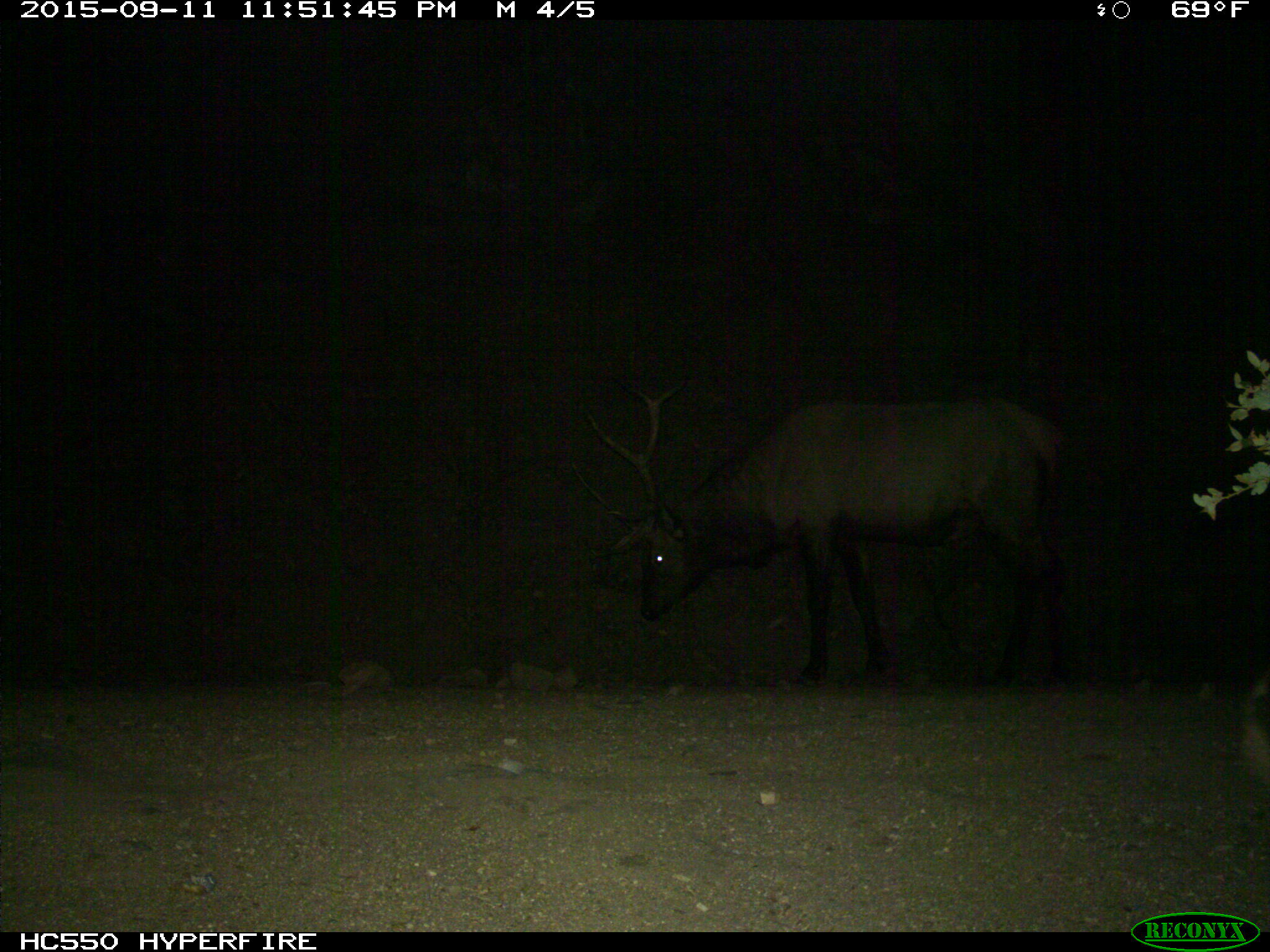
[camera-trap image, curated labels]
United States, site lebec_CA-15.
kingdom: Animalia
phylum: Chordata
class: Mammalia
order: Artiodactyla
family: Cervidae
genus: Cervus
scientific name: Cervus canadensis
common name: elk